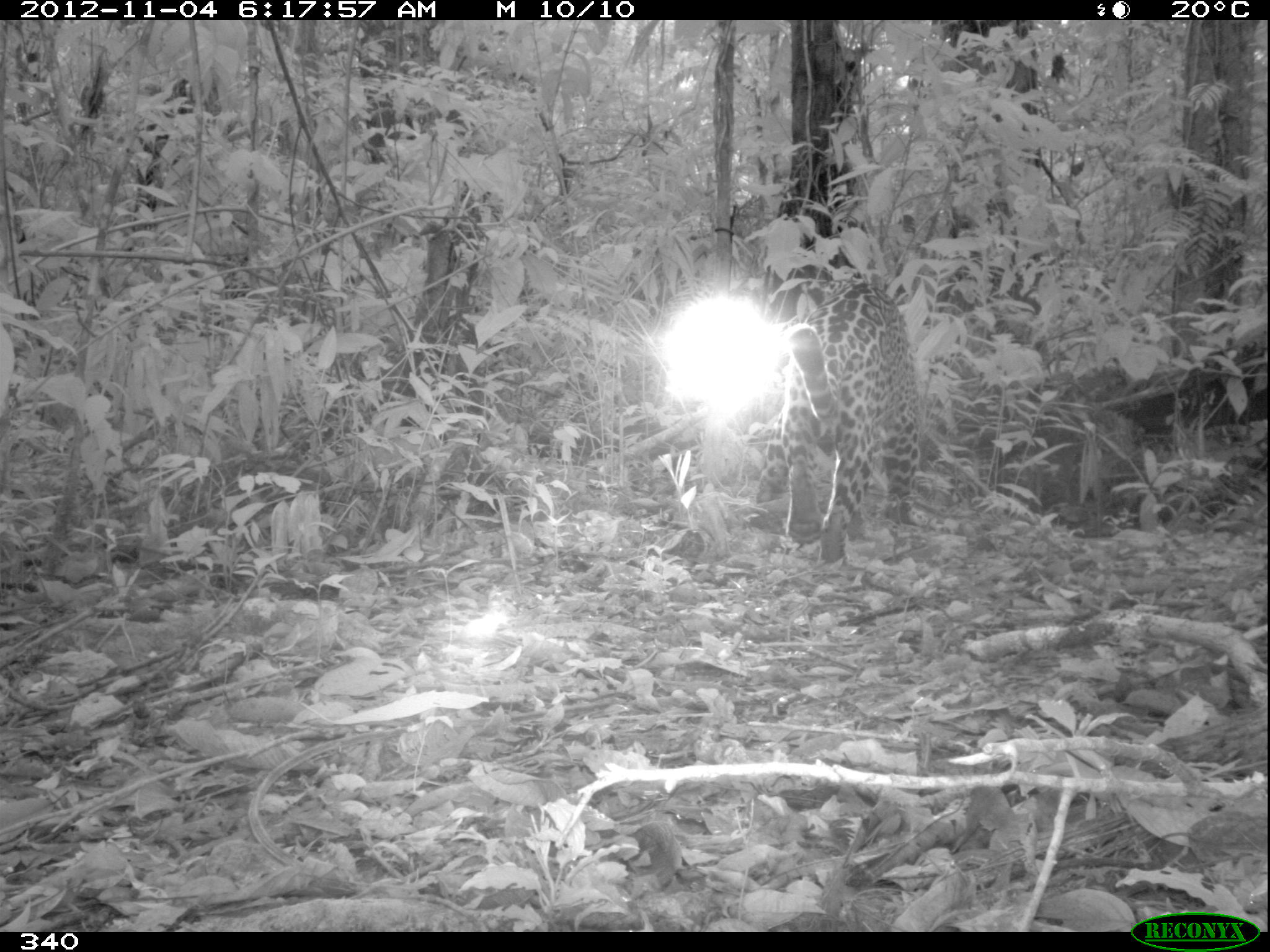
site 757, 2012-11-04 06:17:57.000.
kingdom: Animalia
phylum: Chordata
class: Mammalia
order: Carnivora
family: Felidae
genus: Panthera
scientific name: Panthera onca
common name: jaguar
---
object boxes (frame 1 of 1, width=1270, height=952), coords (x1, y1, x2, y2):
panthera onca: (786, 281, 923, 565)